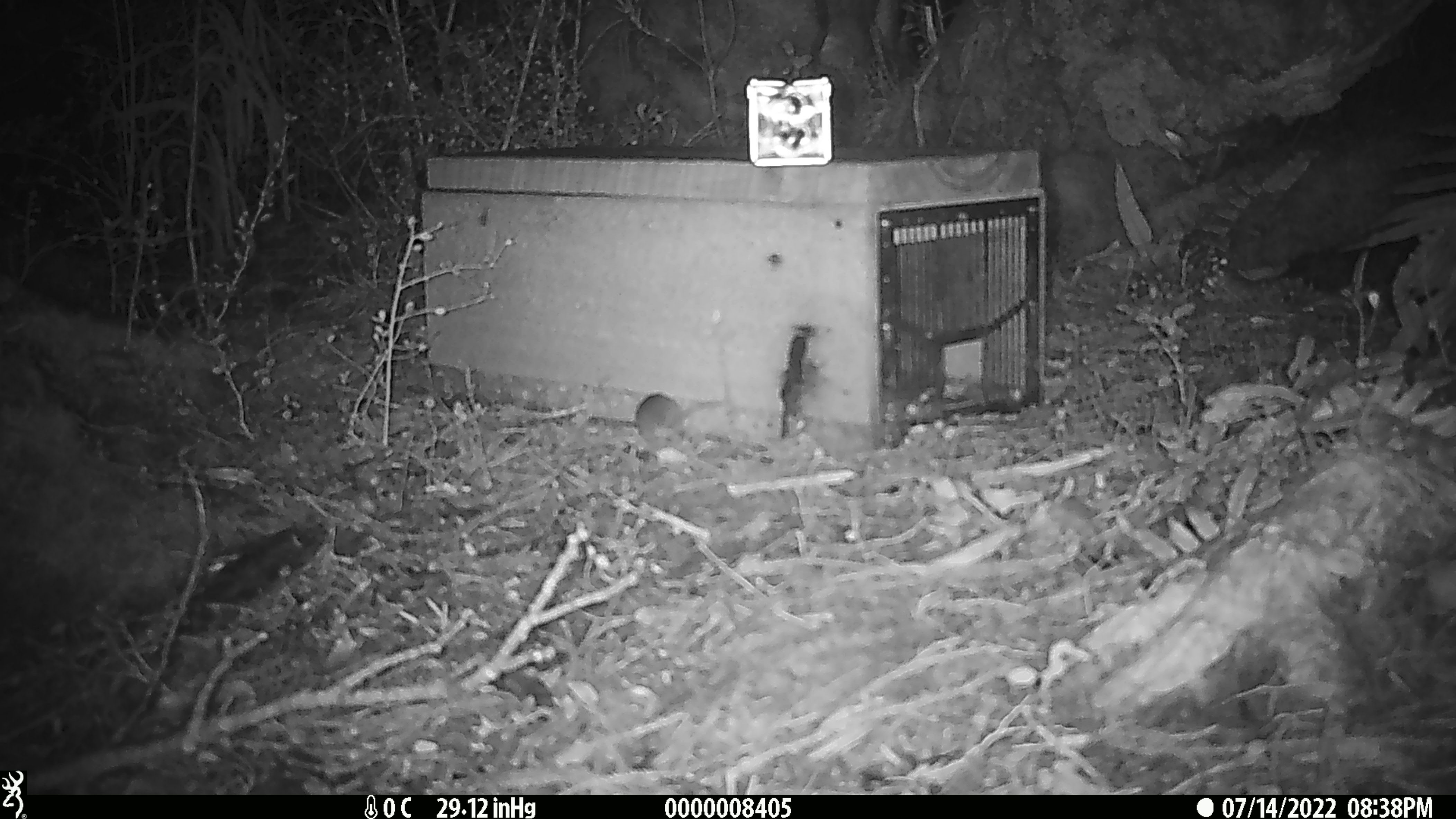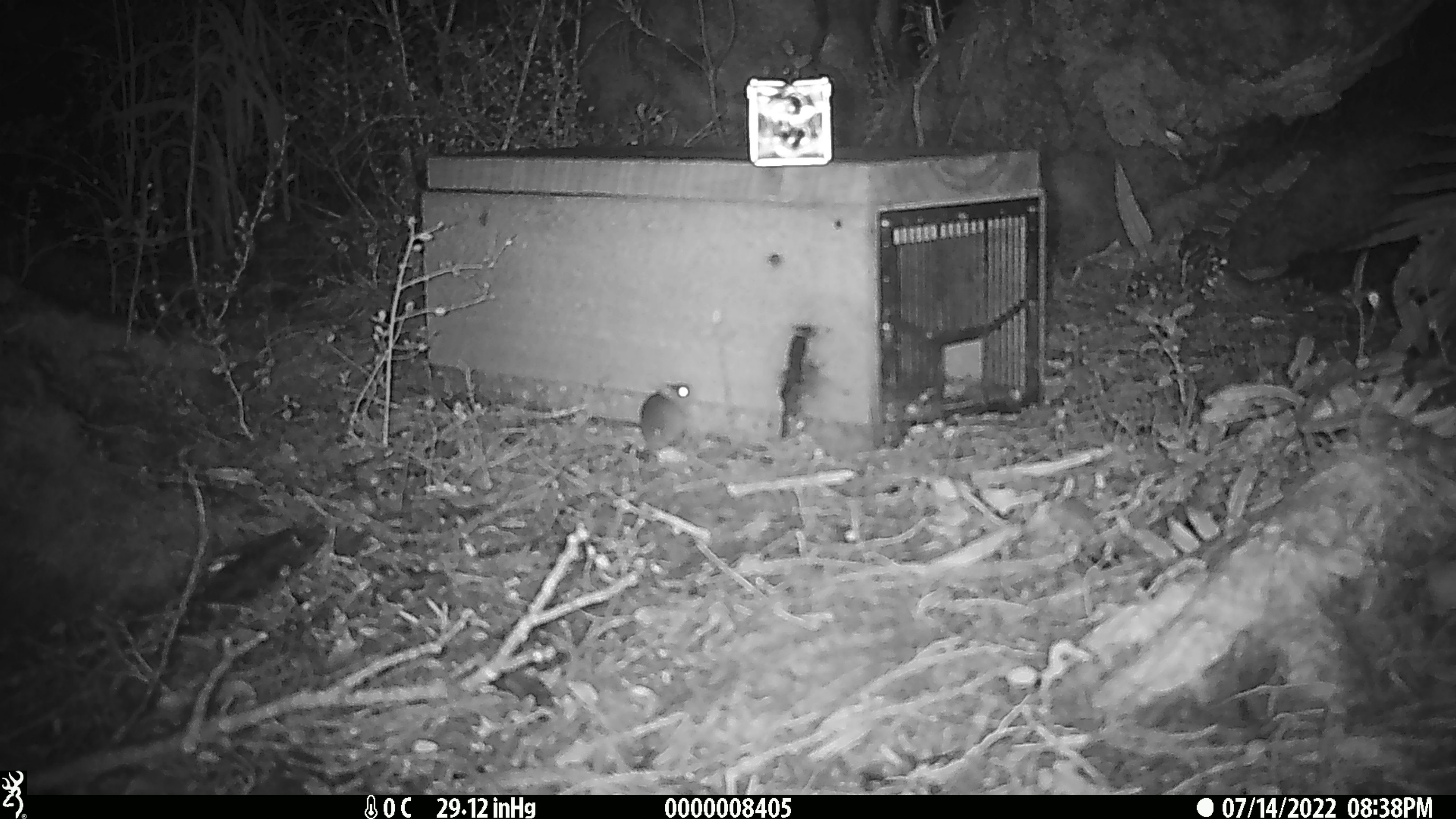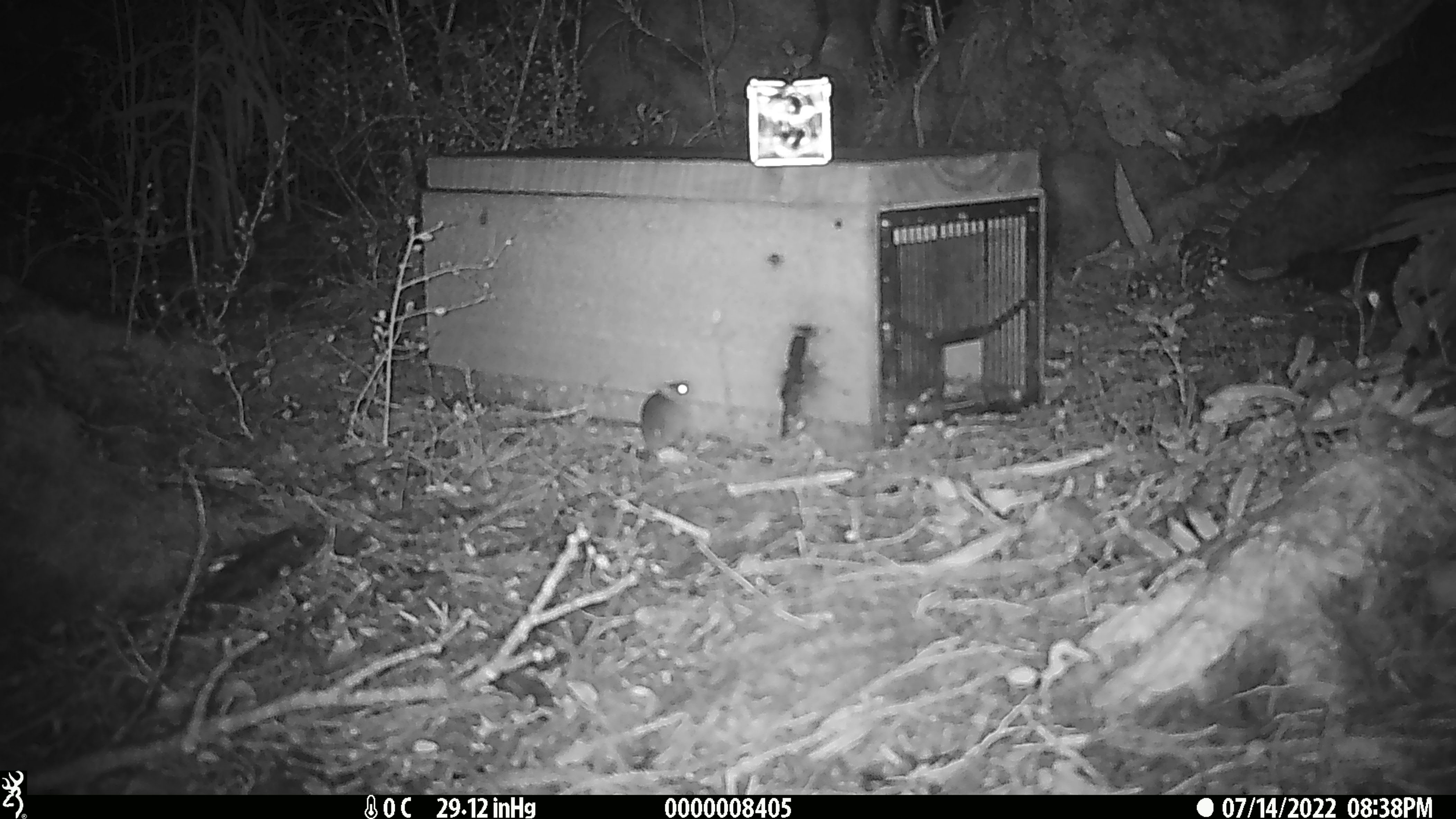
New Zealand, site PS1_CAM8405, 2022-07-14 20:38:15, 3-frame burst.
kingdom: Animalia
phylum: Chordata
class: Mammalia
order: Rodentia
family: Muridae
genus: Mus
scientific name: Mus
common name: mouse